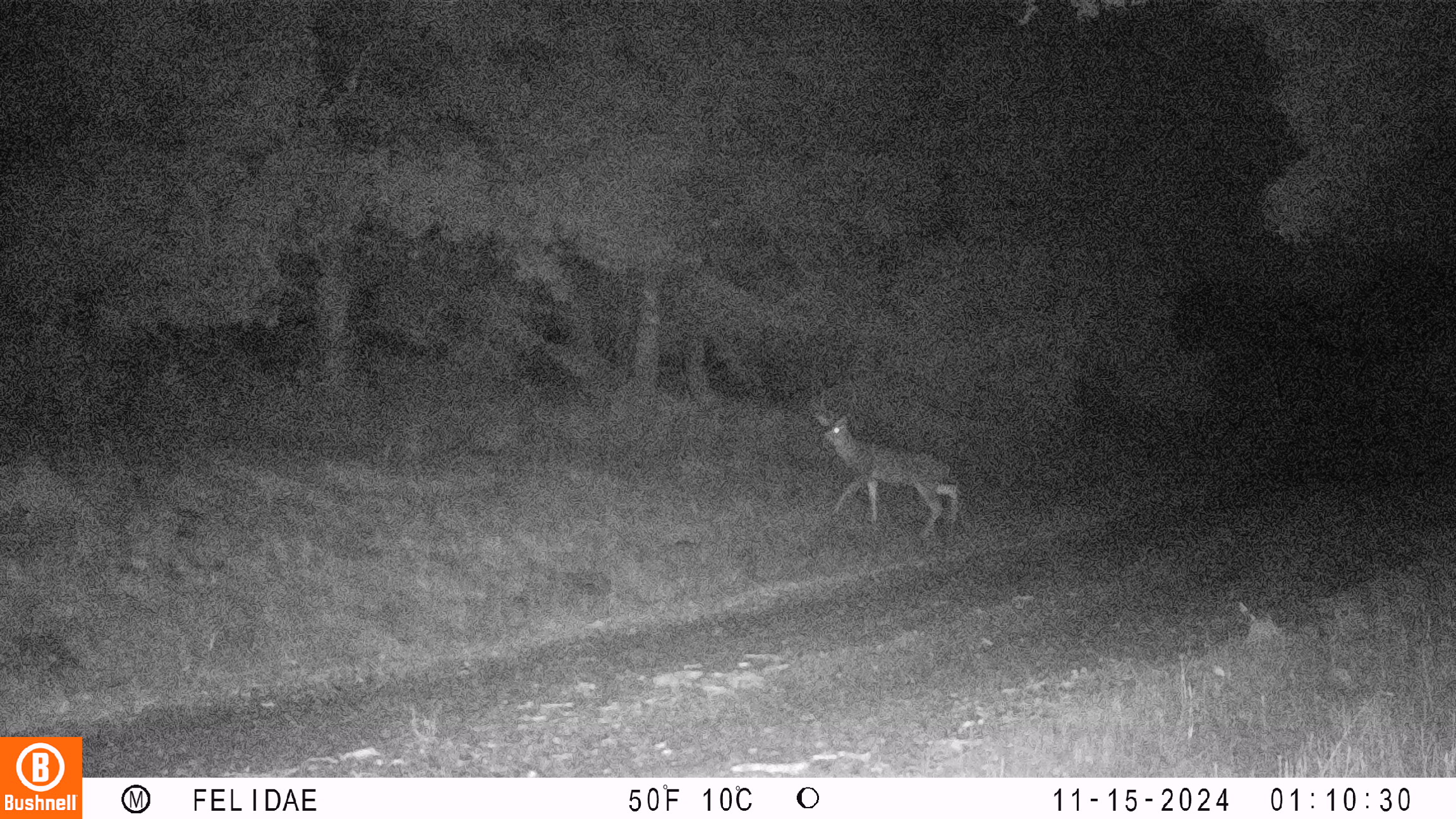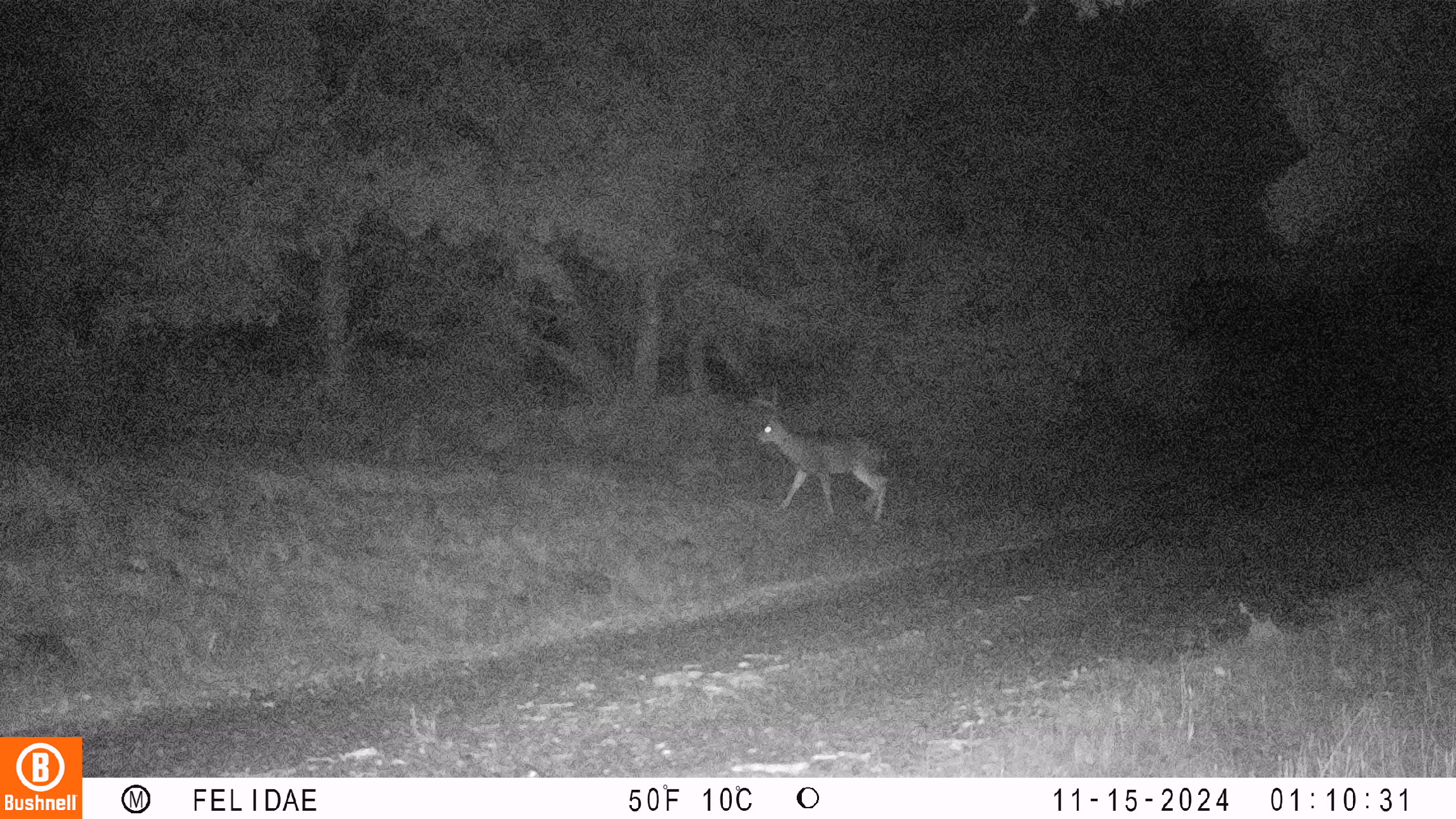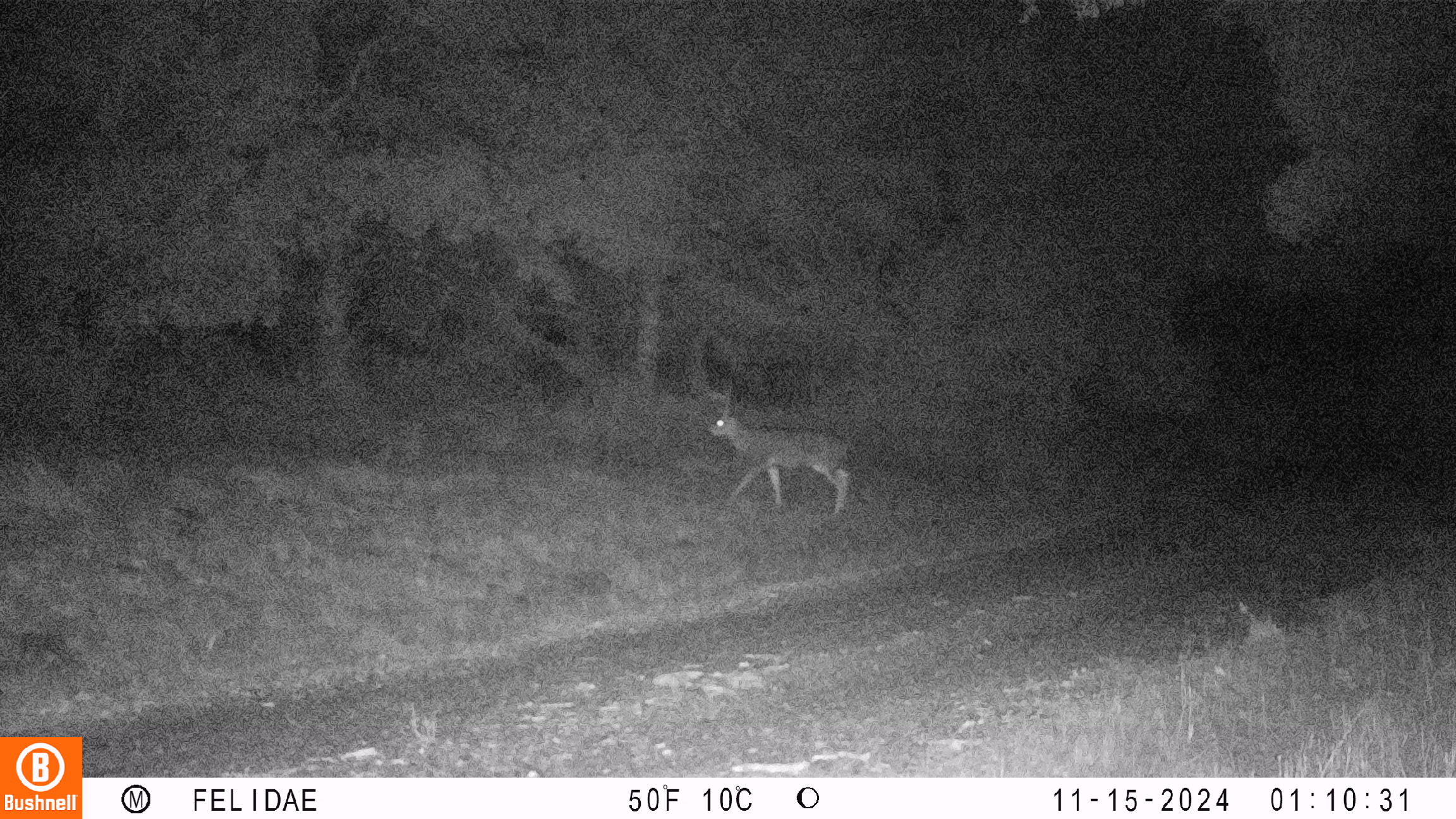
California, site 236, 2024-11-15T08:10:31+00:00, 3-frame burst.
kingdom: Animalia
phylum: Chordata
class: Mammalia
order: Artiodactyla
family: Cervidae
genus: Odocoileus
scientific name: Odocoileus hemionus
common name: mule deer